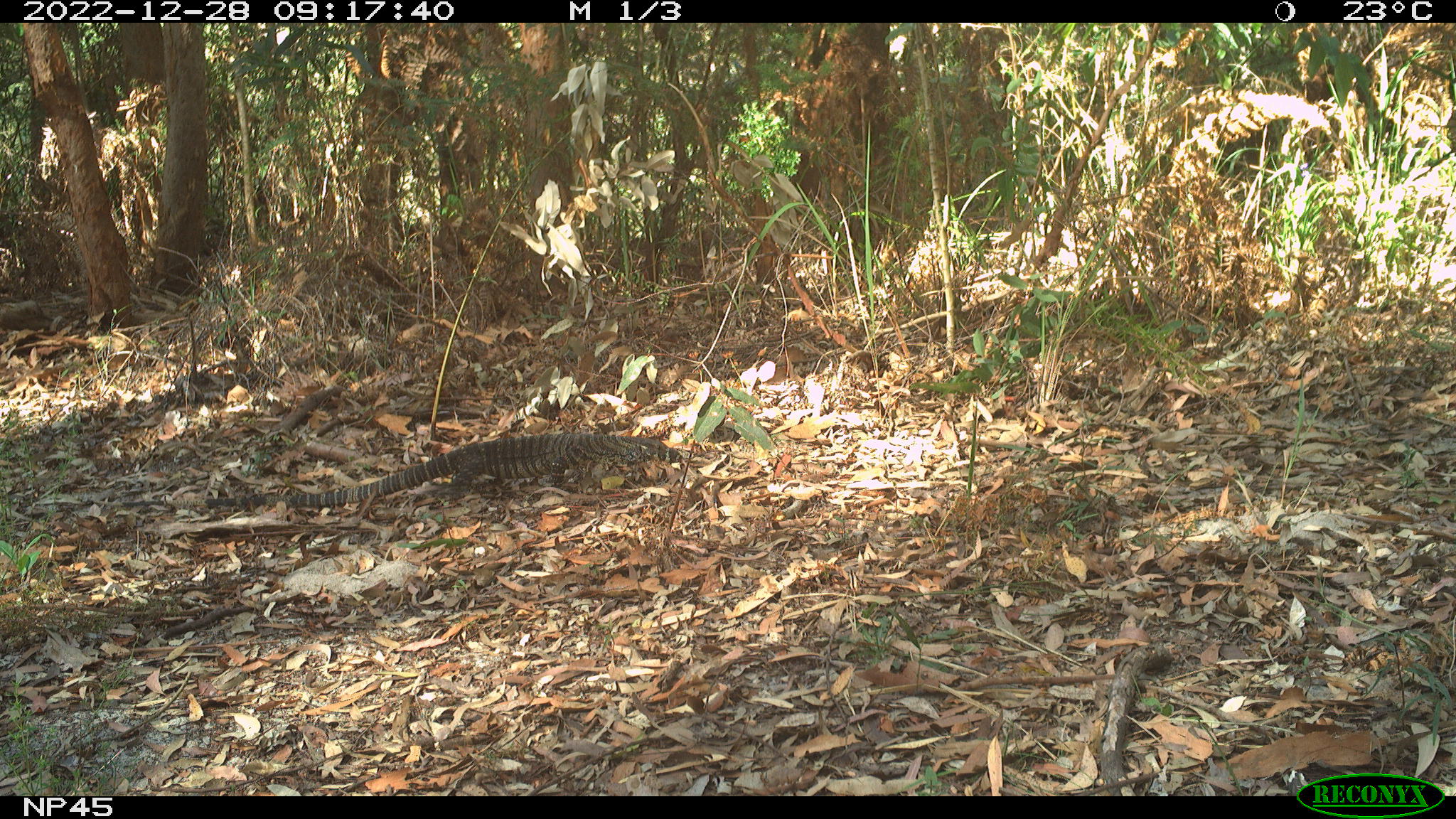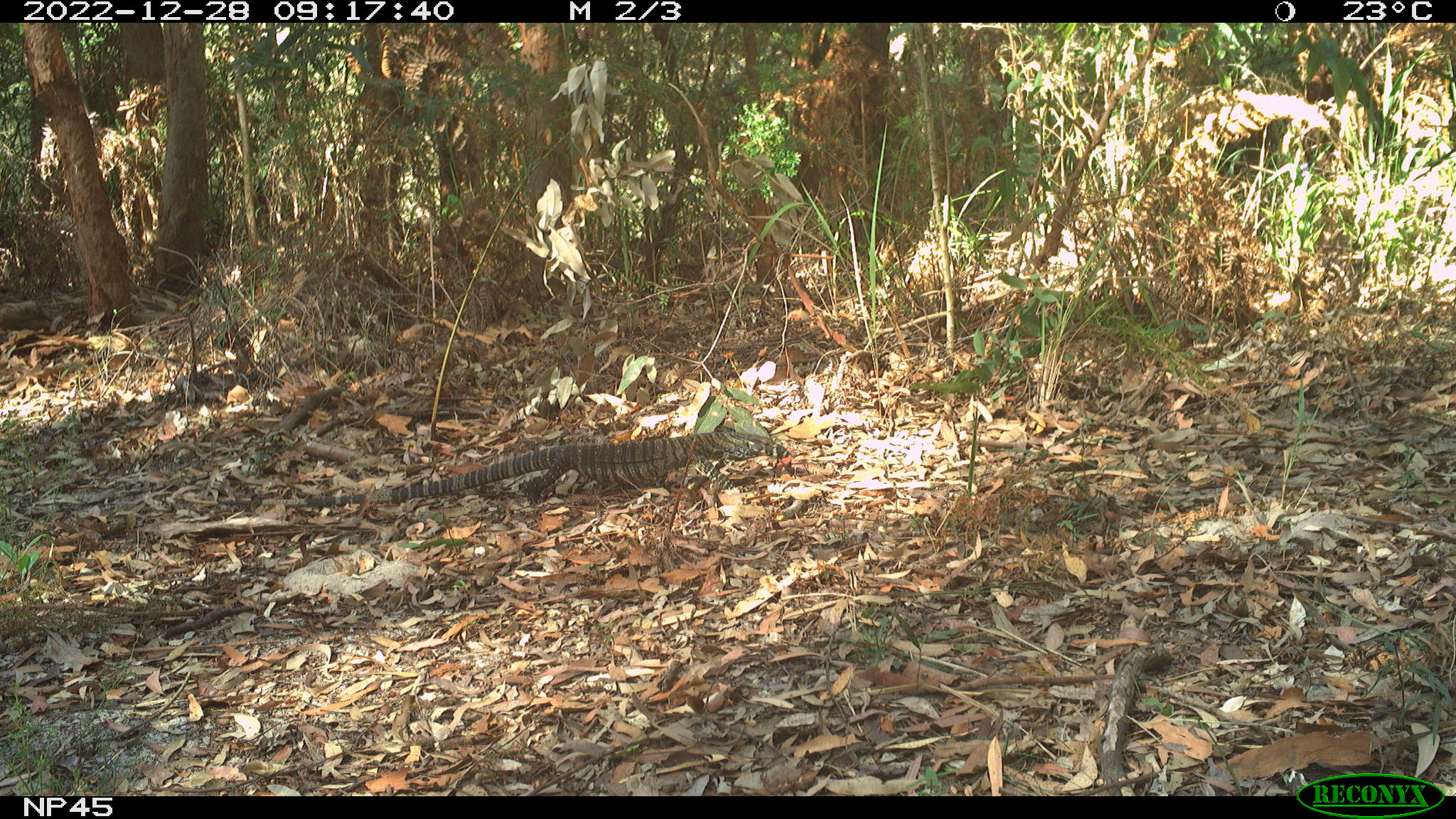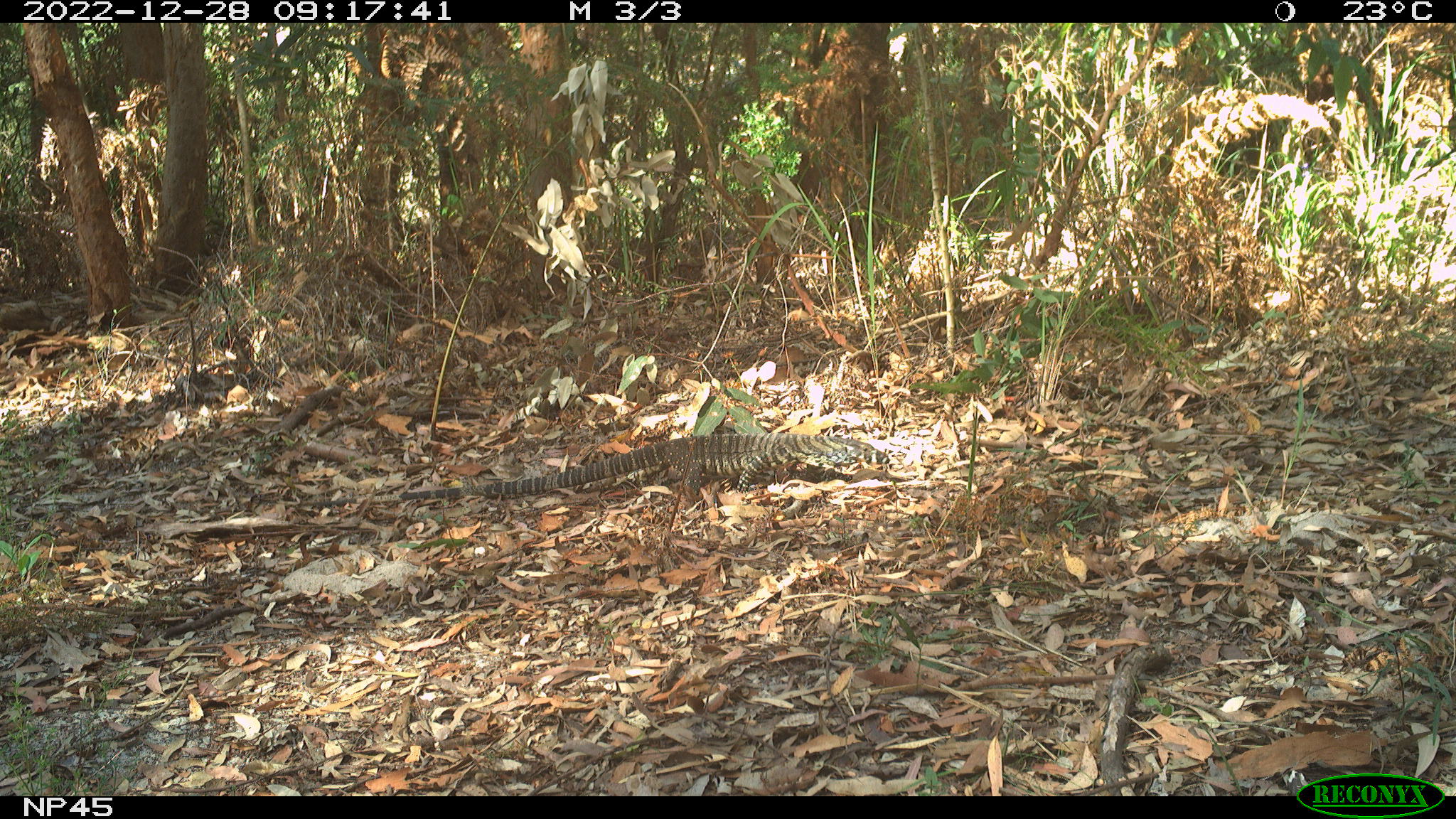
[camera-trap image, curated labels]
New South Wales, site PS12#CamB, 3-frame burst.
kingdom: Animalia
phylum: Chordata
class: Reptilia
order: Squamata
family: Varanidae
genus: Varanus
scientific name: Varanus varius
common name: lace monitor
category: goanna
Goanna (lace monitor) (Varanus varius).